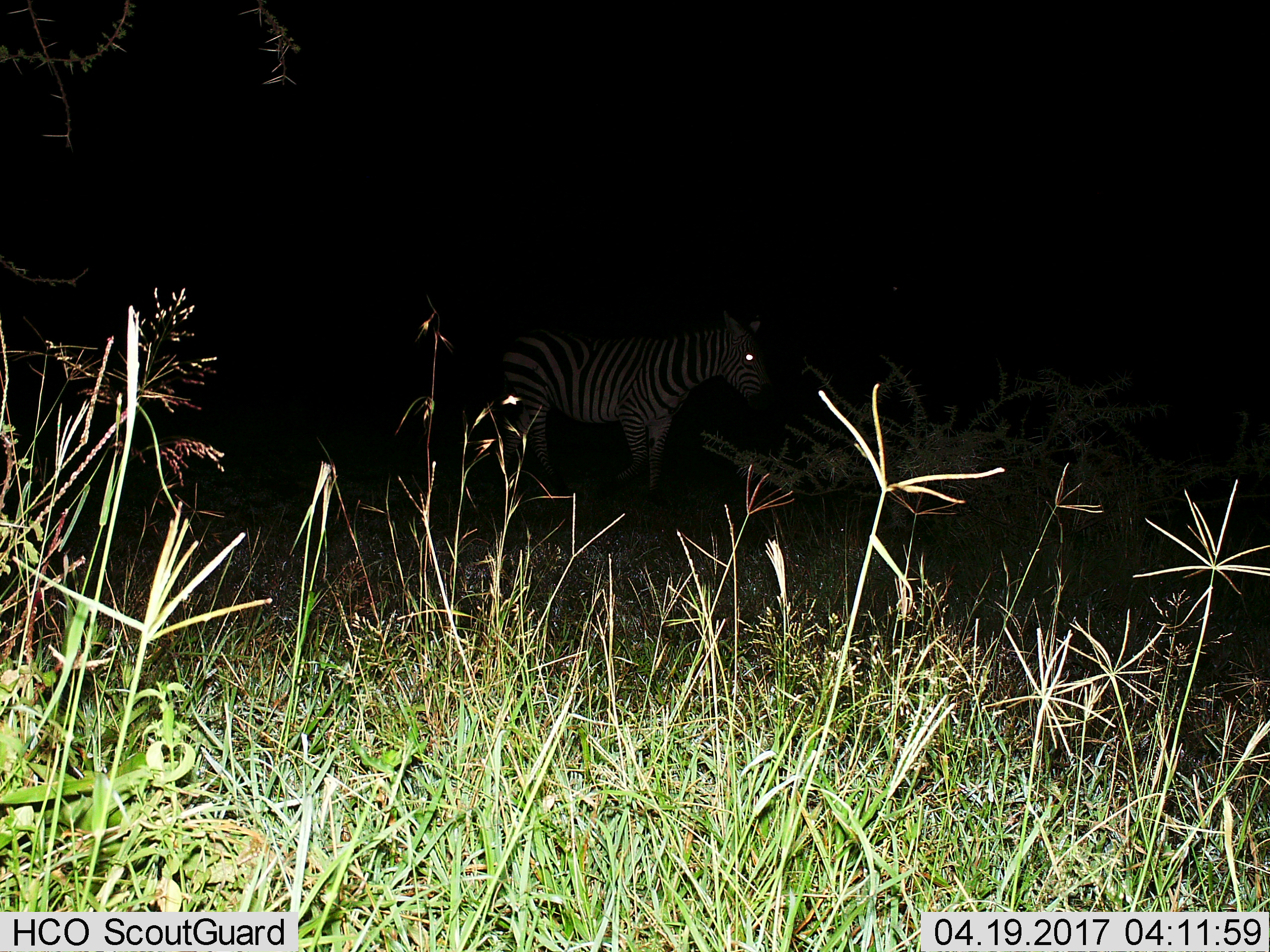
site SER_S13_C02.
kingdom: Animalia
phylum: Chordata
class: Mammalia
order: Perissodactyla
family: Equidae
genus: Equus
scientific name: Equus quagga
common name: plains zebra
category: zebraplains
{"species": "zebraplains (plains zebra) (Equus quagga)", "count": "1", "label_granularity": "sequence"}